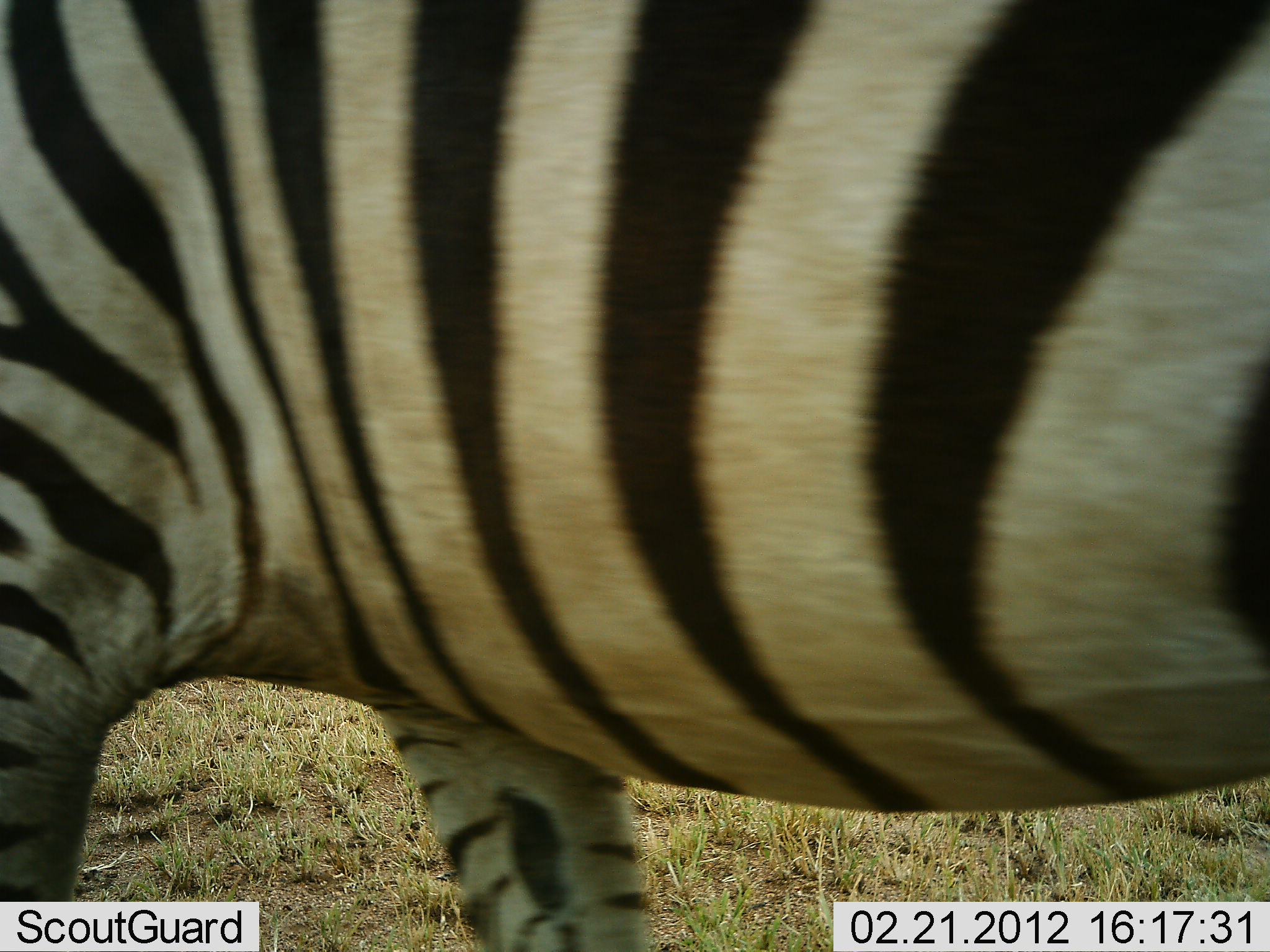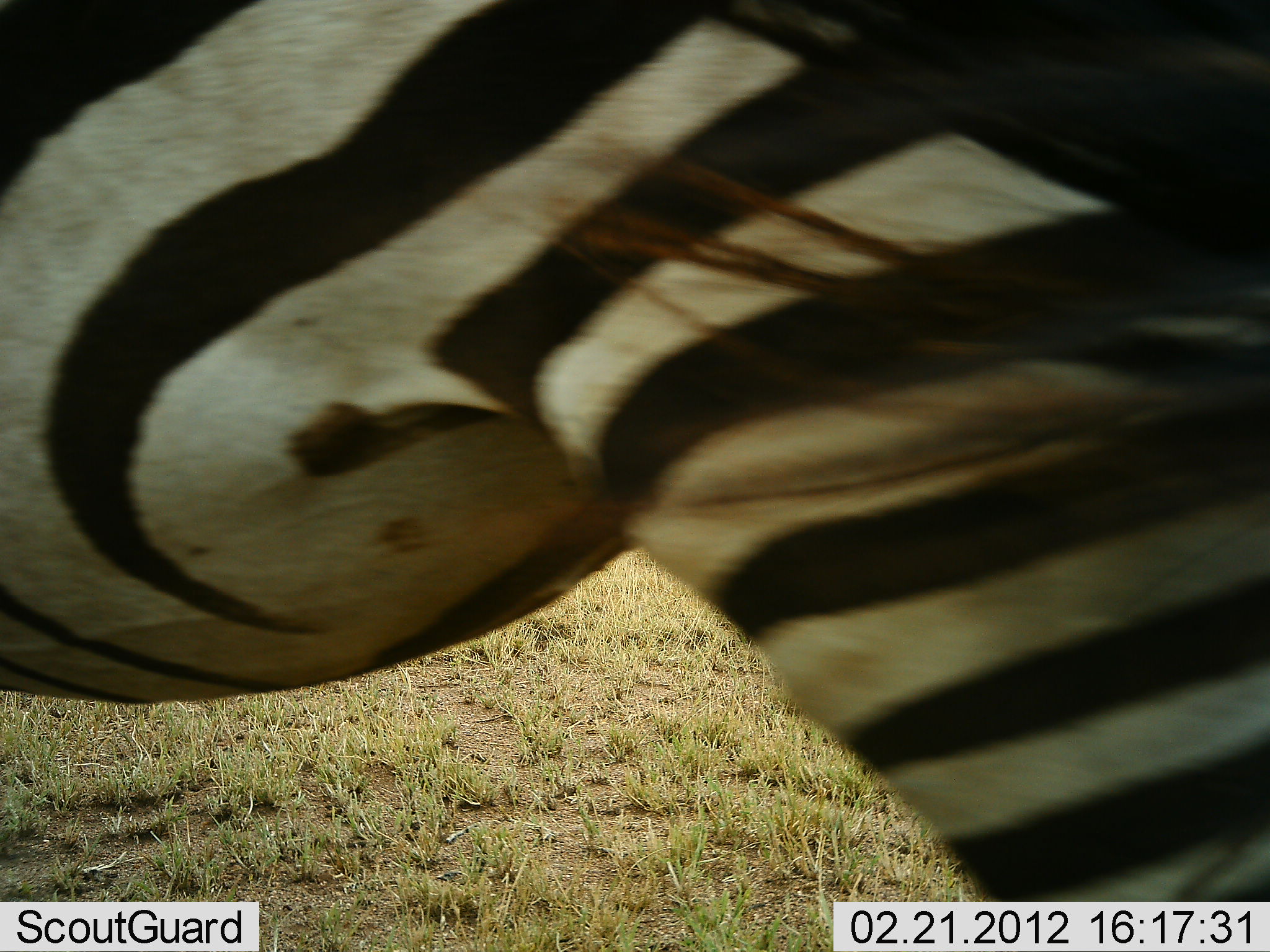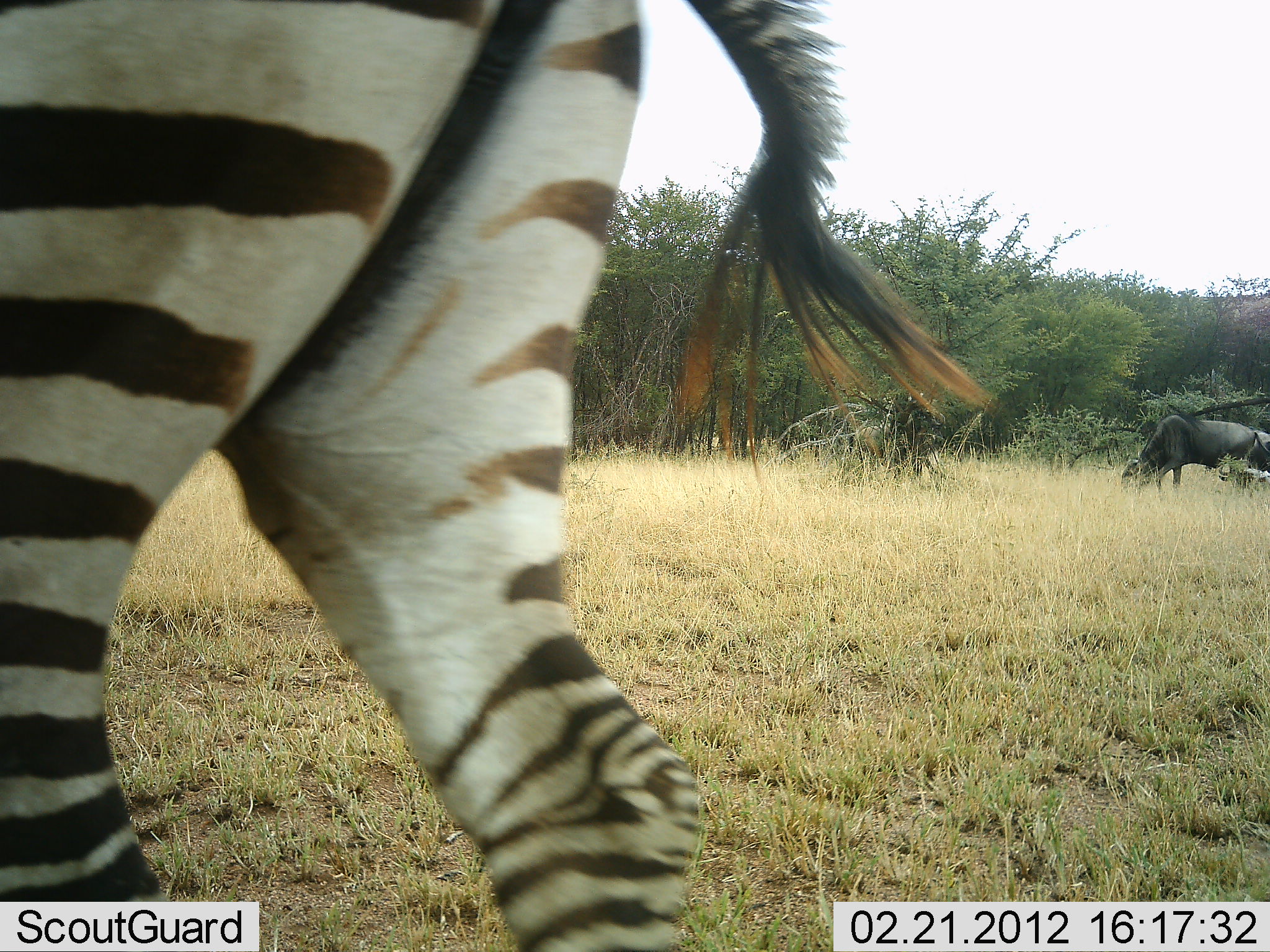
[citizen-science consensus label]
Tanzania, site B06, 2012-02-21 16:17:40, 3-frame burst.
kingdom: Animalia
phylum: Chordata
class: Mammalia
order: Artiodactyla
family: Bovidae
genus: Connochaetes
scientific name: Connochaetes taurinus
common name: blue wildebeest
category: wildebeest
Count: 1.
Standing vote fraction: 23%.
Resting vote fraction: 0%.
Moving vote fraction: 8%.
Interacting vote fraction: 0%.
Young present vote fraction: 0%.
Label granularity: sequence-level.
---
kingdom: Animalia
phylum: Chordata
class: Mammalia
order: Perissodactyla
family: Equidae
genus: Equus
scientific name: Equus quagga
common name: plains zebra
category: zebra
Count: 1.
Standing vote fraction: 9%.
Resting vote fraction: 0%.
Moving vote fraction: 91%.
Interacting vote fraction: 0%.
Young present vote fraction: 0%.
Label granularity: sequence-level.